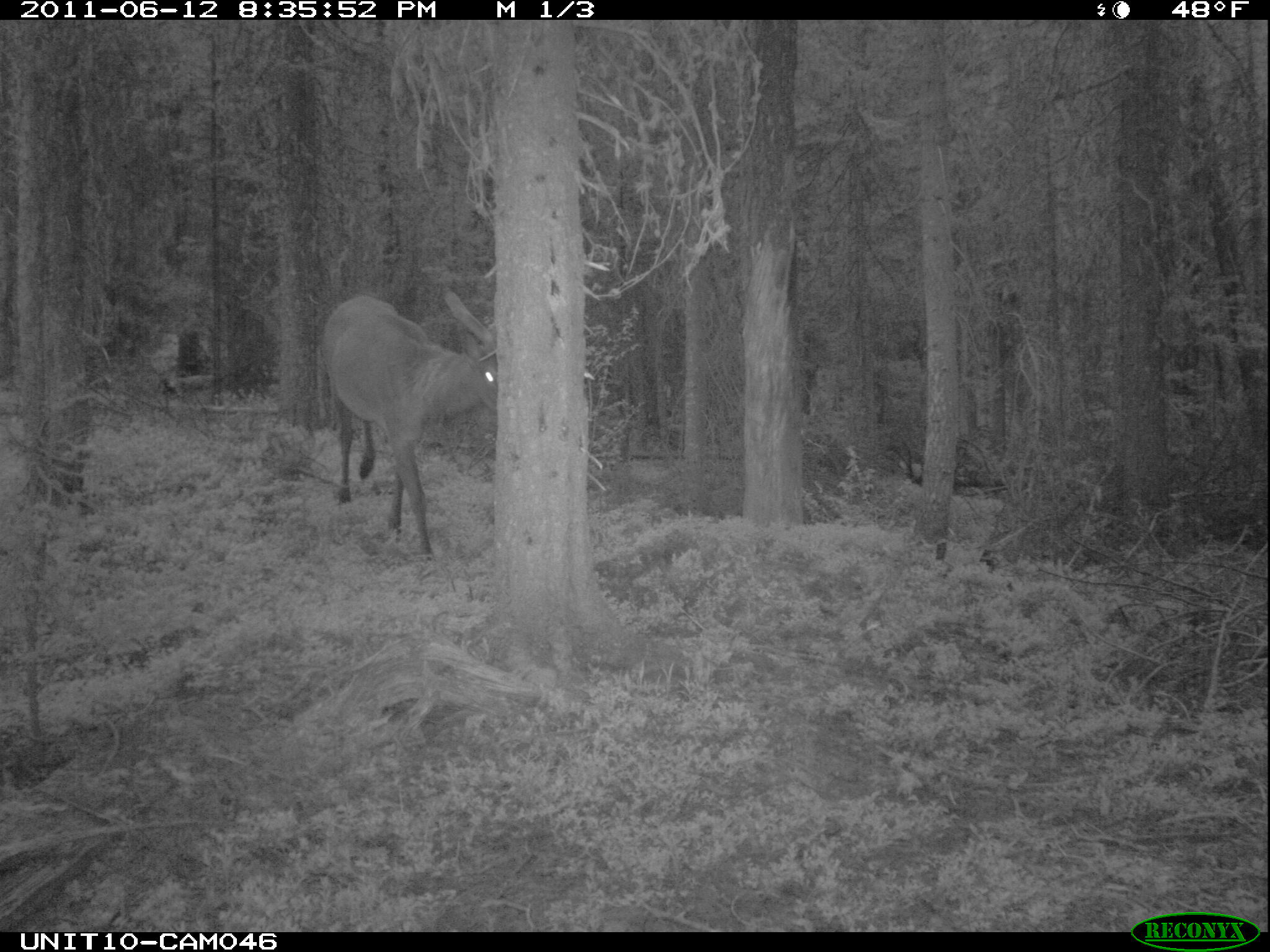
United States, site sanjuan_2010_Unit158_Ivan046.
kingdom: Animalia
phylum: Chordata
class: Mammalia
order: Artiodactyla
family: Cervidae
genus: Cervus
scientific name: Cervus elaphus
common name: red deer